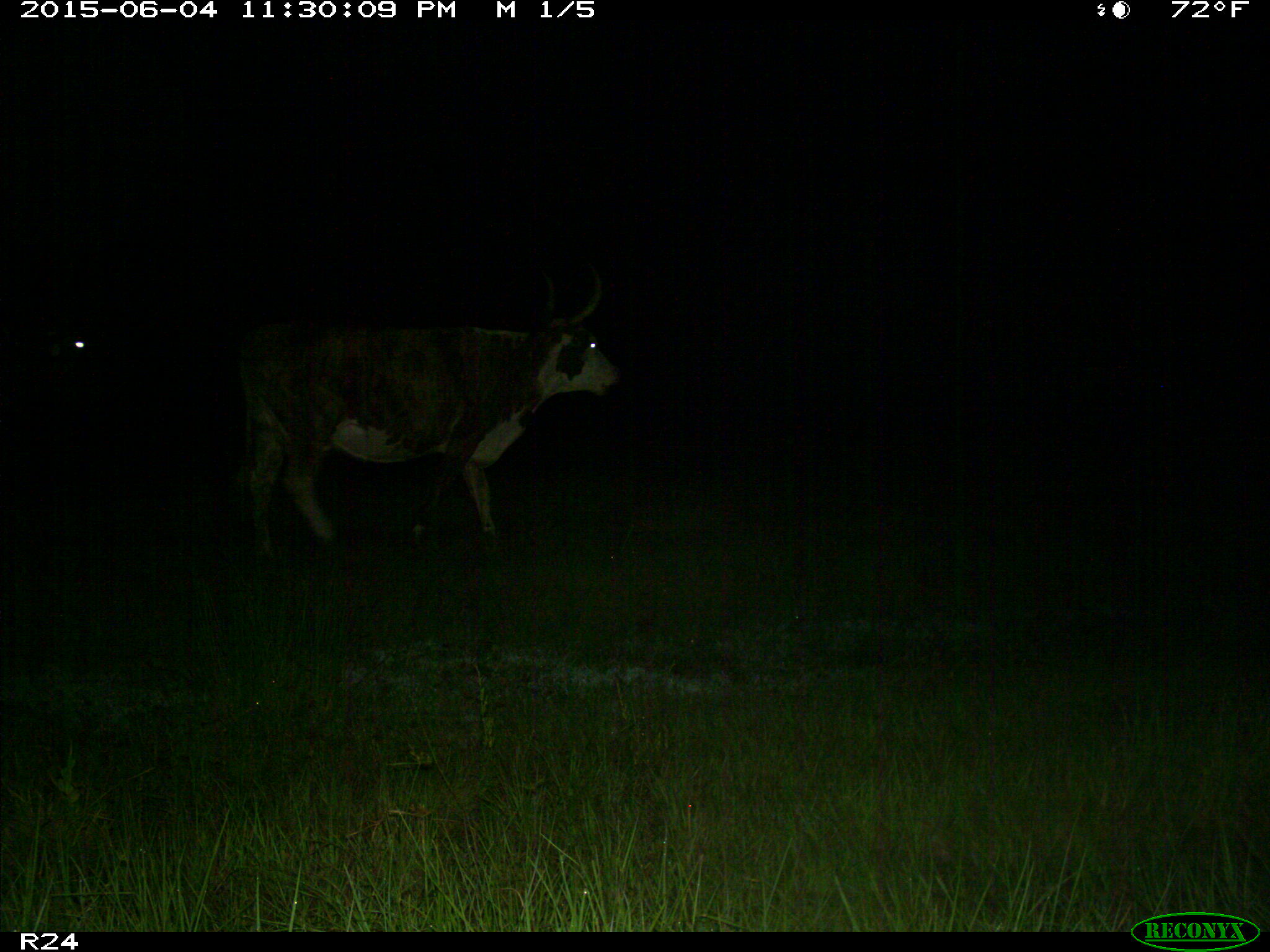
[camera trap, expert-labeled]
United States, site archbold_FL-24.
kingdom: Animalia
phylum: Chordata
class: Mammalia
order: Artiodactyla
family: Bovidae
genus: Bos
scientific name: Bos taurus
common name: domestic cow